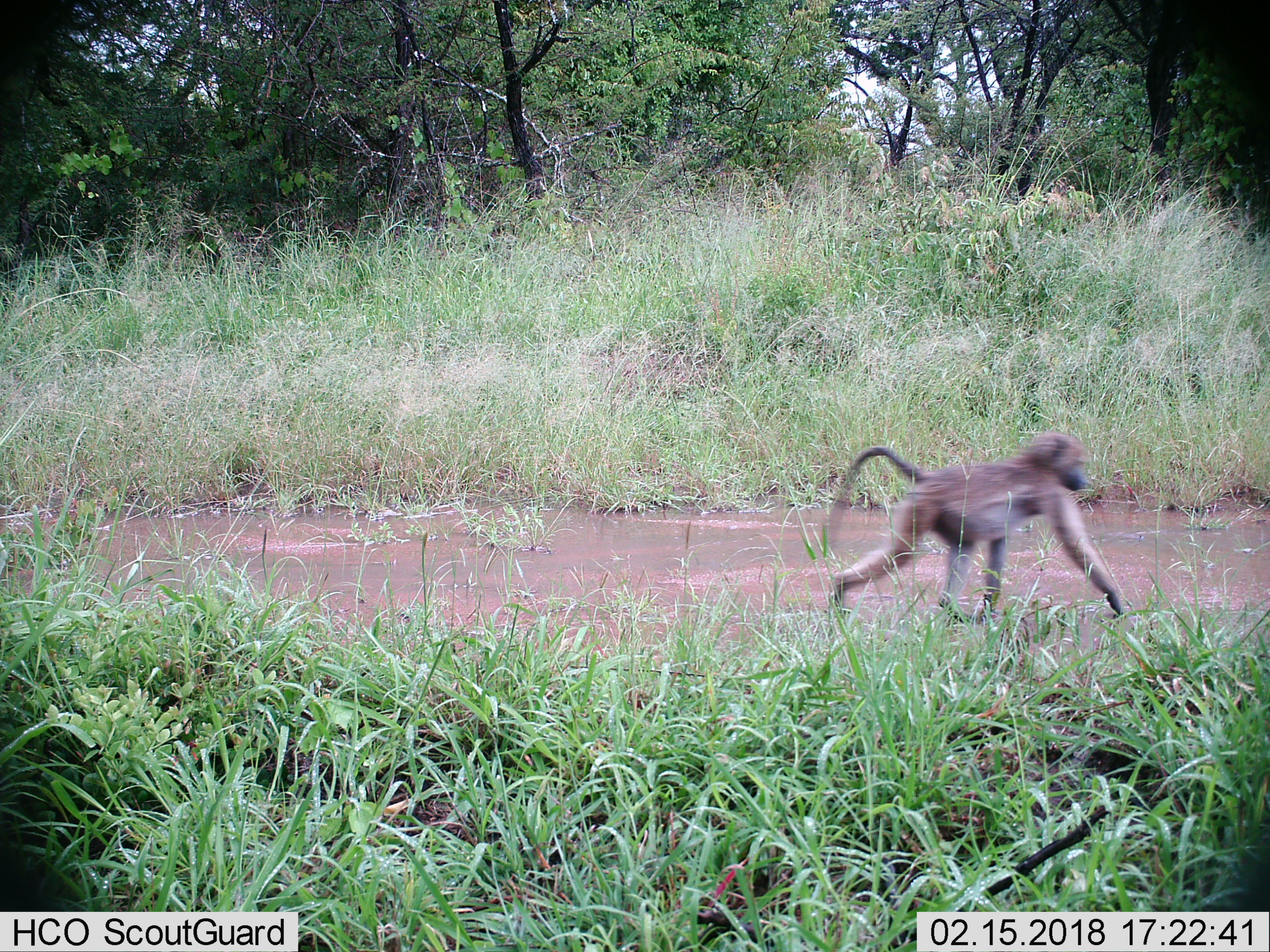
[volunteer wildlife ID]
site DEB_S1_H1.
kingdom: Animalia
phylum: Chordata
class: Mammalia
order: Primates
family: Cercopithecidae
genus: Papio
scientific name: Papio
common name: baboon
Baboon (Papio), count 1. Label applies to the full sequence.